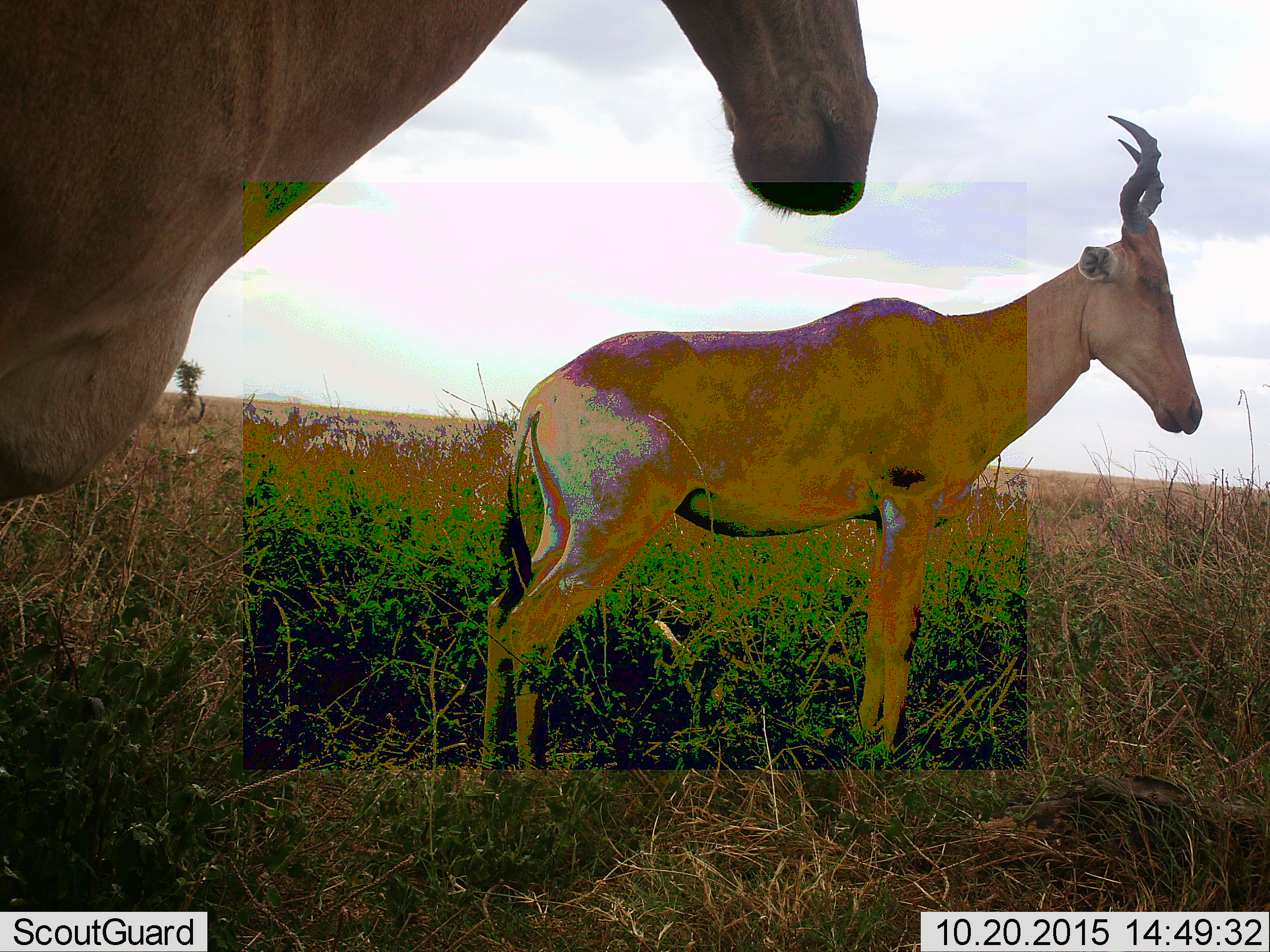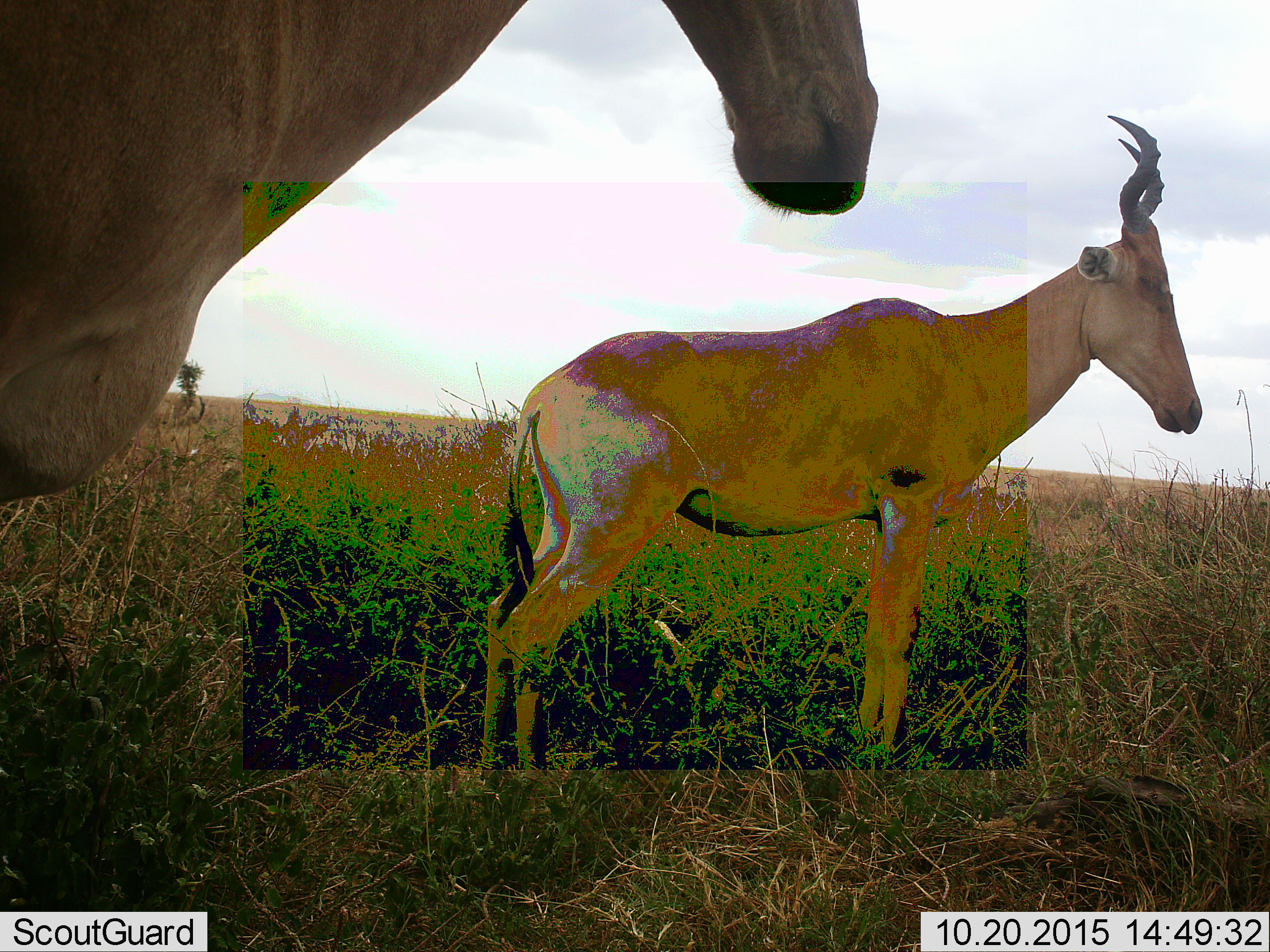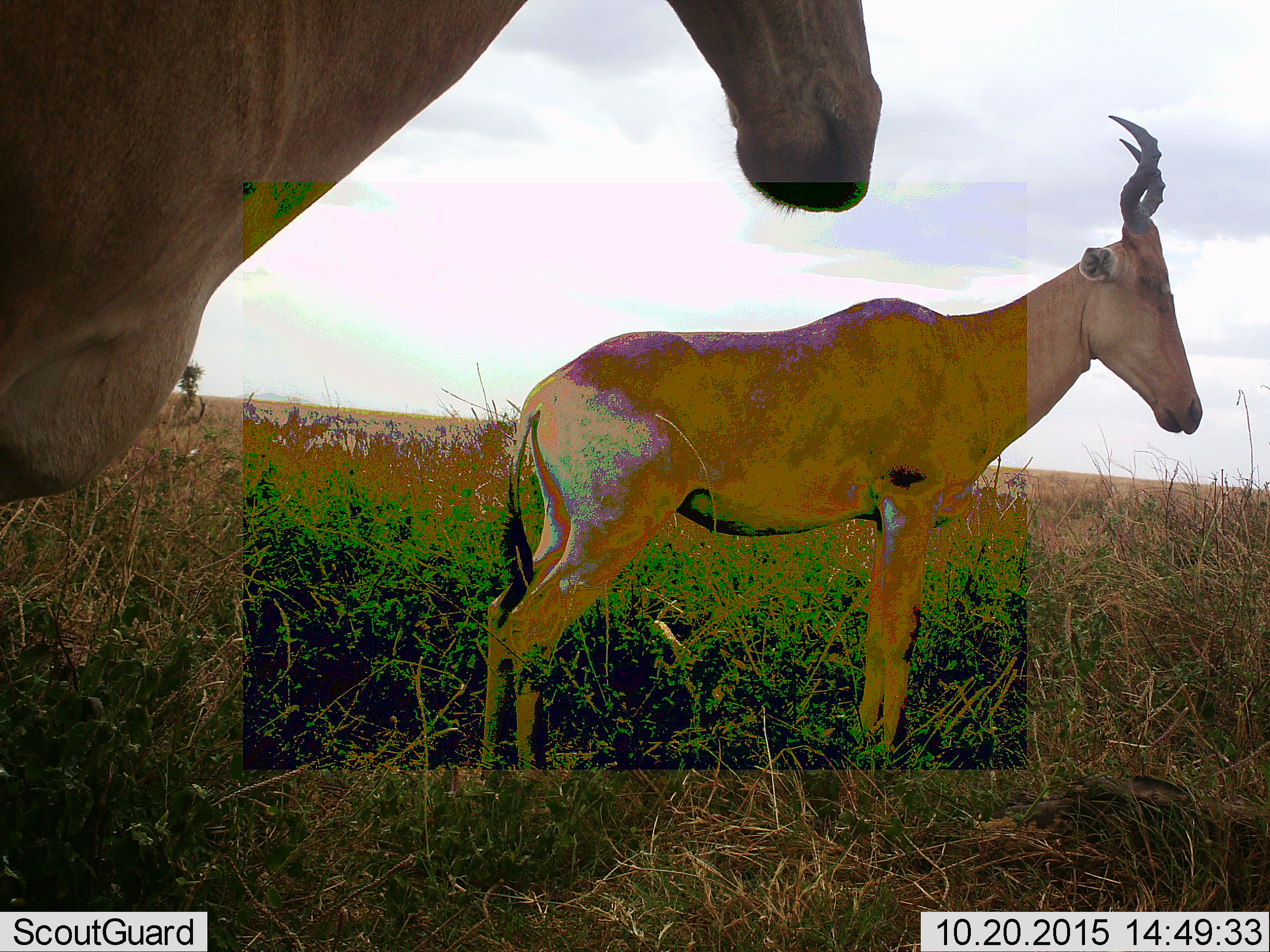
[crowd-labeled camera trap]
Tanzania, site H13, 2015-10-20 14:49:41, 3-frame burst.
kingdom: Animalia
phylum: Chordata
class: Mammalia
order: Artiodactyla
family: Bovidae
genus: Alcelaphus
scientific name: Alcelaphus buselaphus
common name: hartebeest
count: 2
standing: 100%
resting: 0%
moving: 0%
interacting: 0%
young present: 0%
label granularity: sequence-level